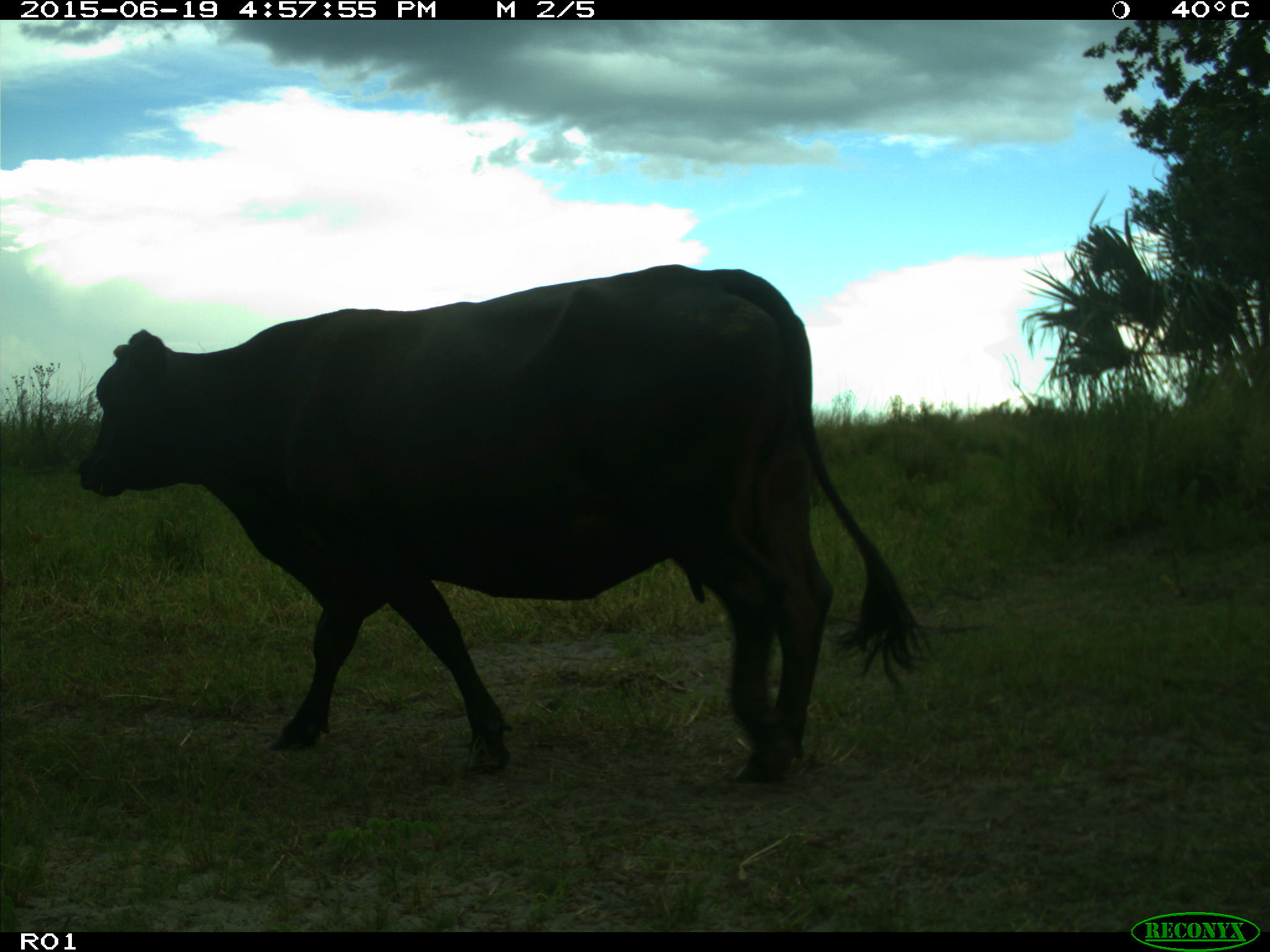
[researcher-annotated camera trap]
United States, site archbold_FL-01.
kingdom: Animalia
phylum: Chordata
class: Mammalia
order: Artiodactyla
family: Bovidae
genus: Bos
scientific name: Bos taurus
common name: domestic cow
Bos taurus (domestic cow).